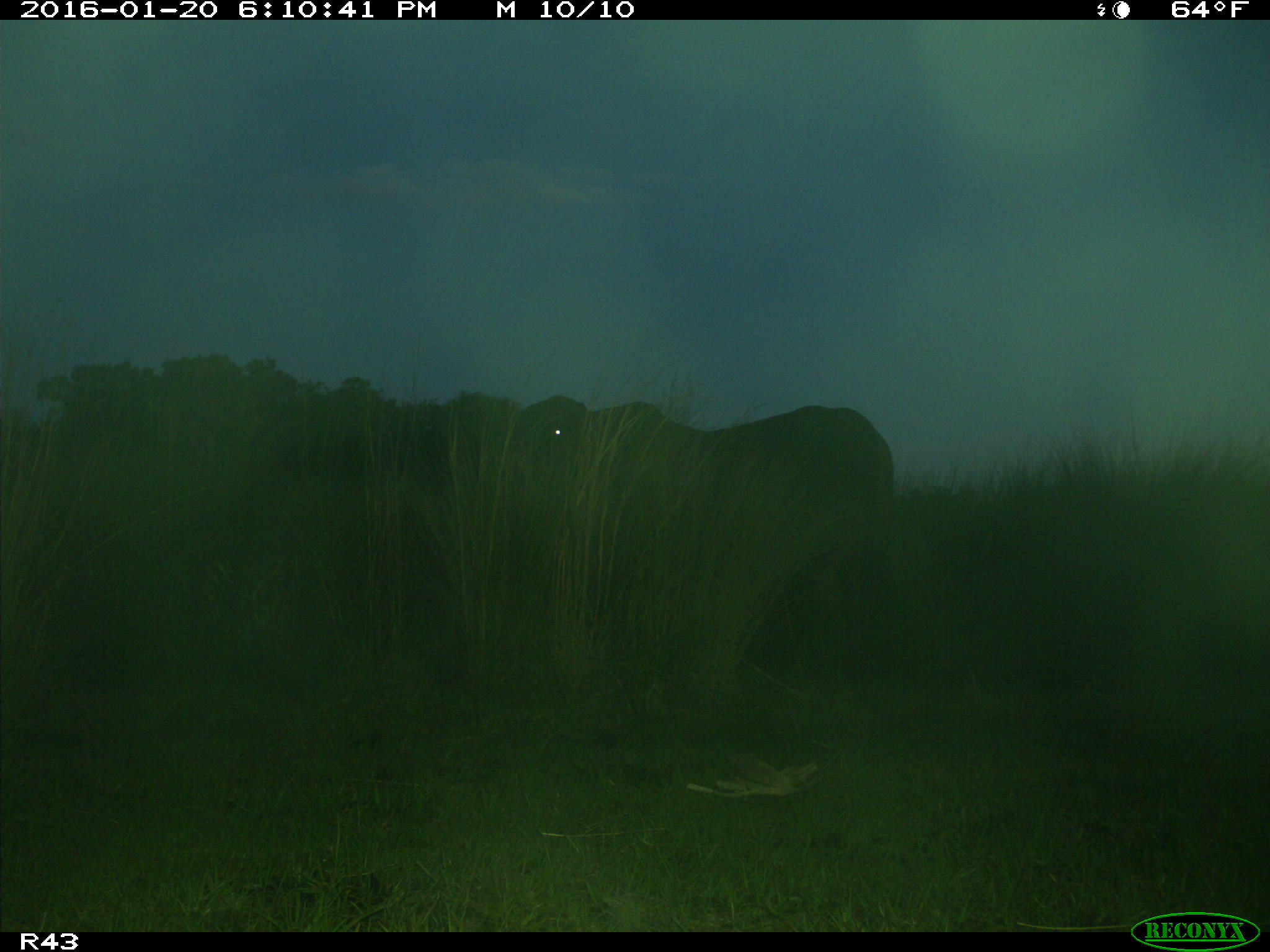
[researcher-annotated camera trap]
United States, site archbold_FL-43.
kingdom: Animalia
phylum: Chordata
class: Mammalia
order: Artiodactyla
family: Bovidae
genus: Bos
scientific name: Bos taurus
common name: domestic cow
Bos taurus (domestic cow).